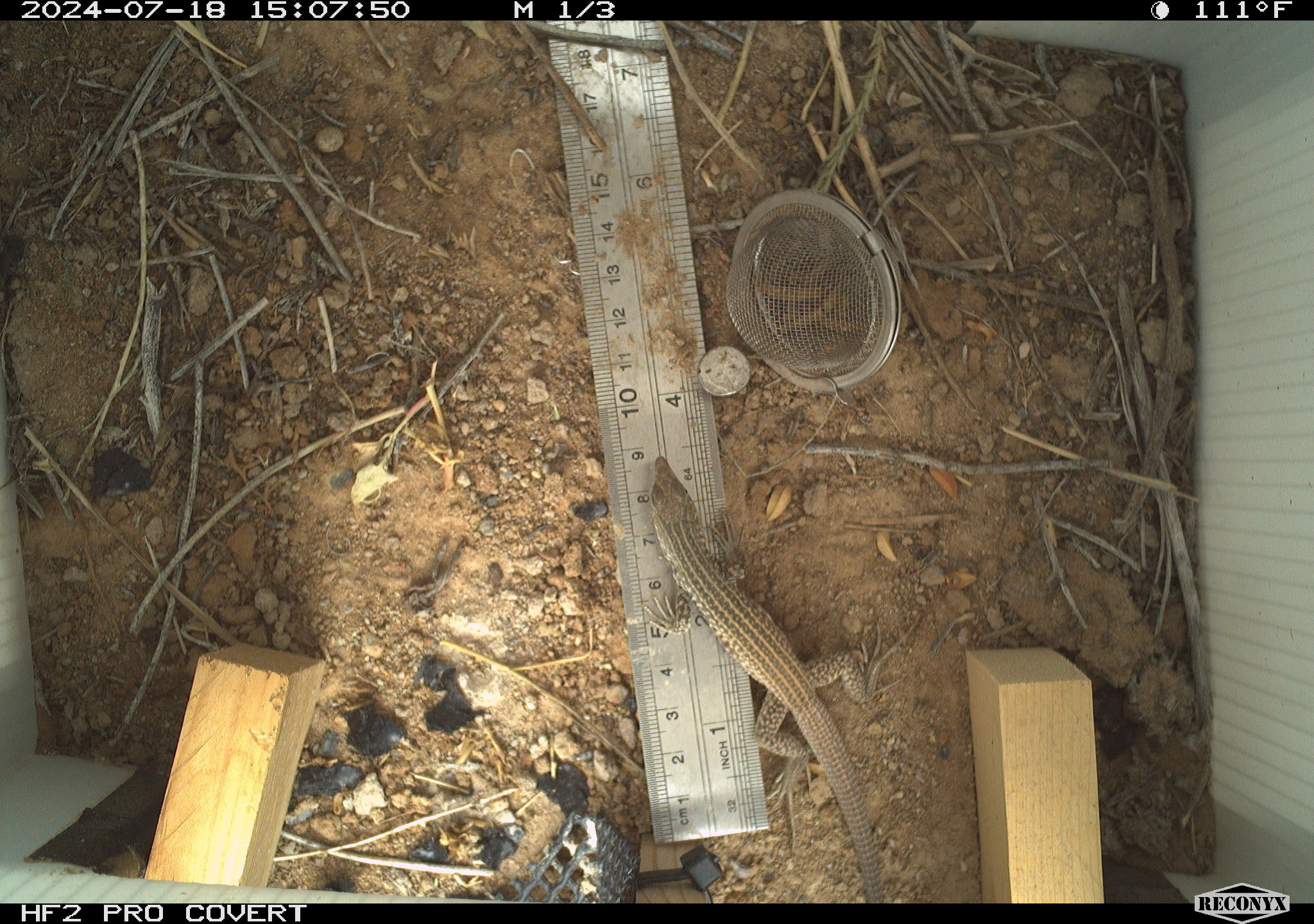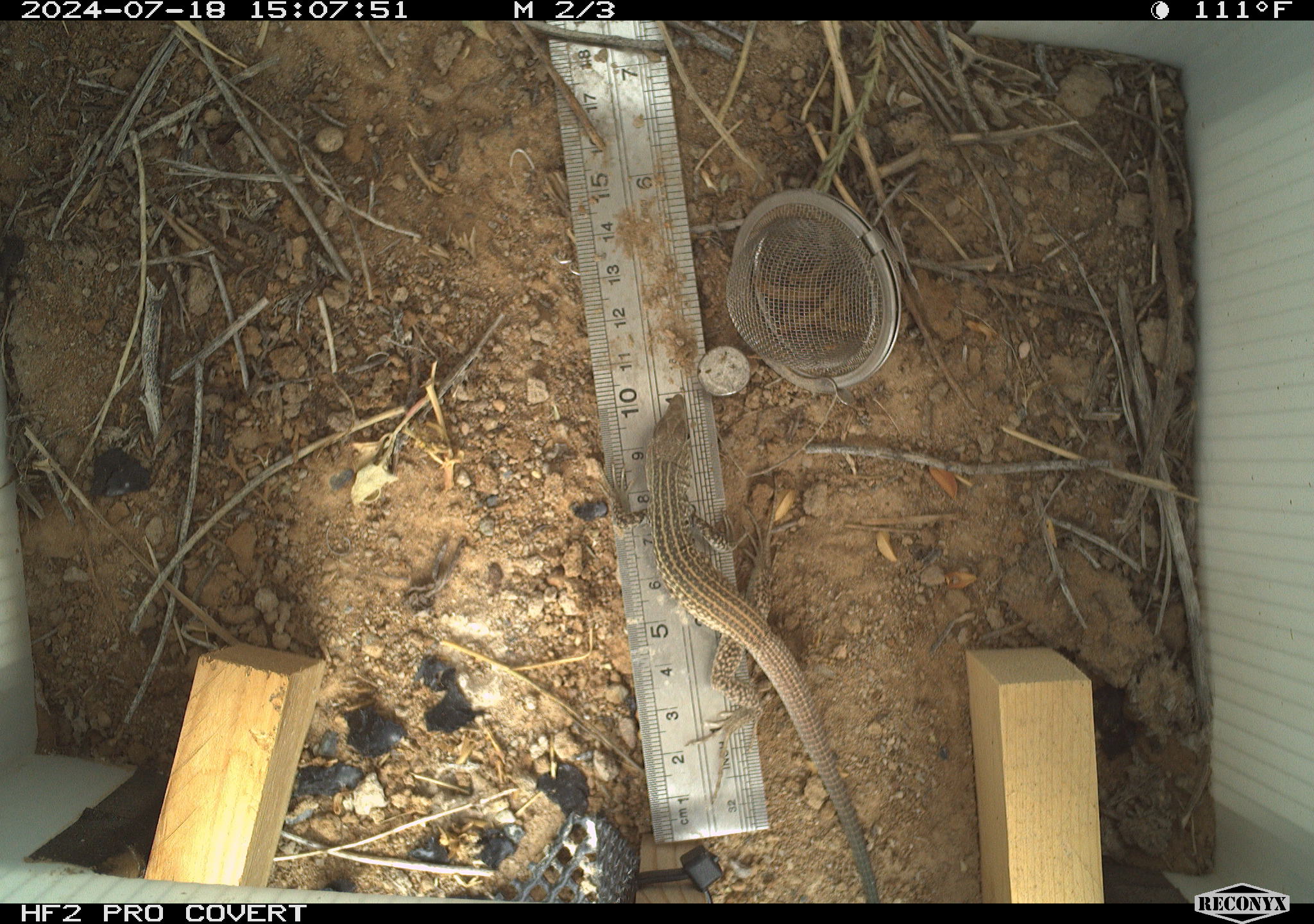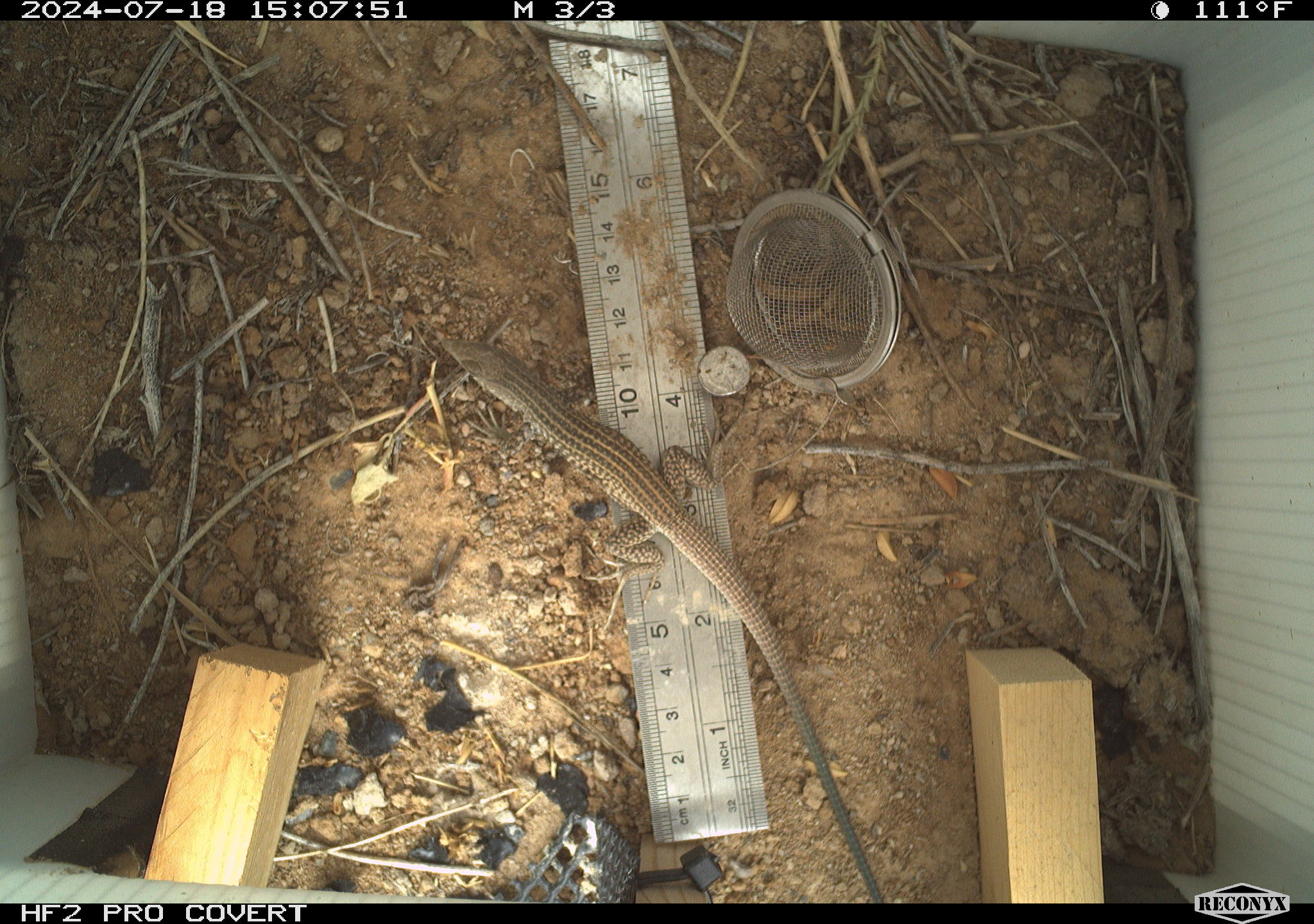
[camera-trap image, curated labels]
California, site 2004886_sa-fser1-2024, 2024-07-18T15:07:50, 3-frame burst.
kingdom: Animalia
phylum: Chordata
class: Mammalia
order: Rodentia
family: Sciuridae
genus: Ammospermophilus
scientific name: Ammospermophilus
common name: antelope ground squirrels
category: ammospermophilus species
Ammospermophilus species (antelope ground squirrels) (Ammospermophilus).